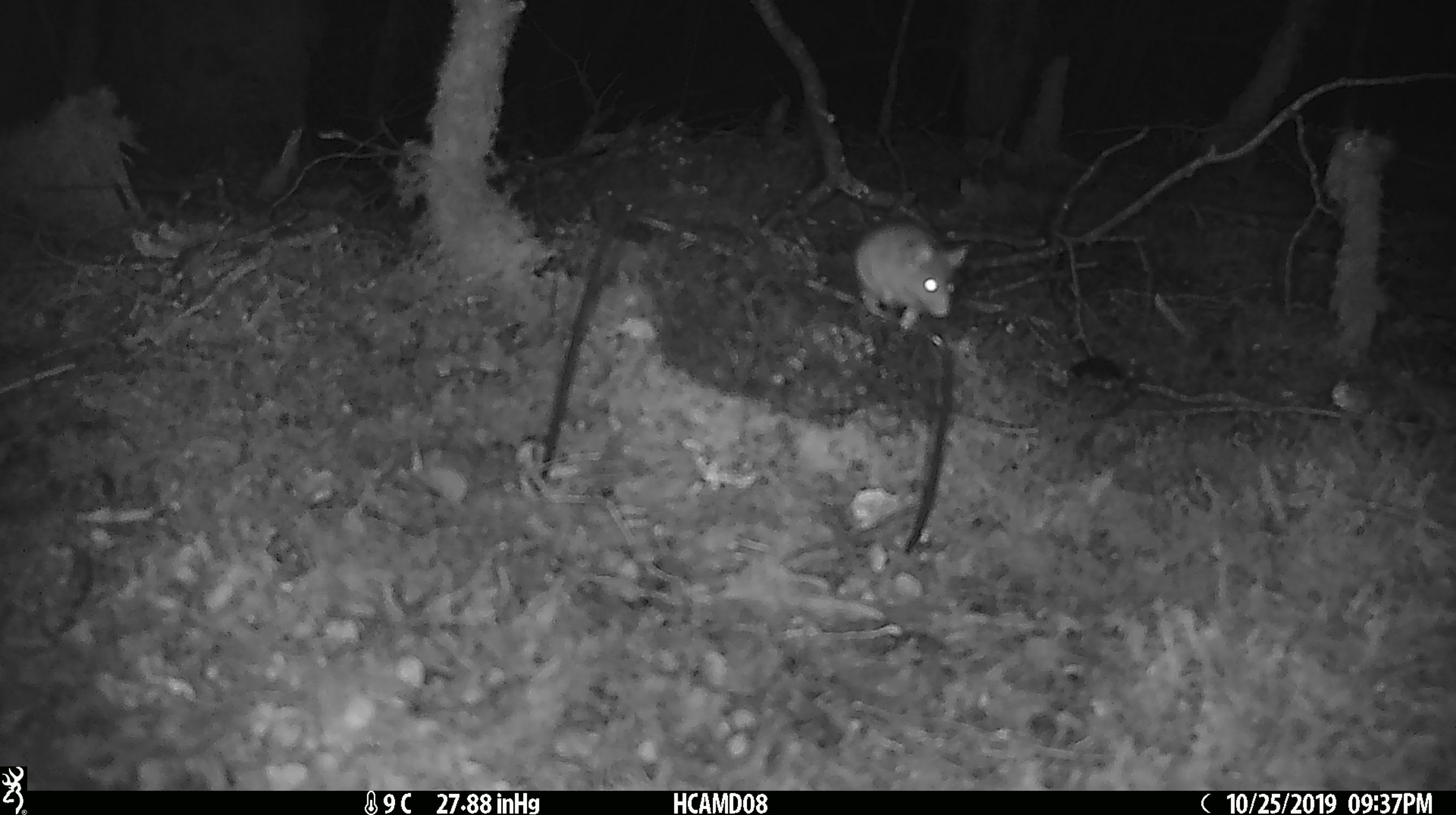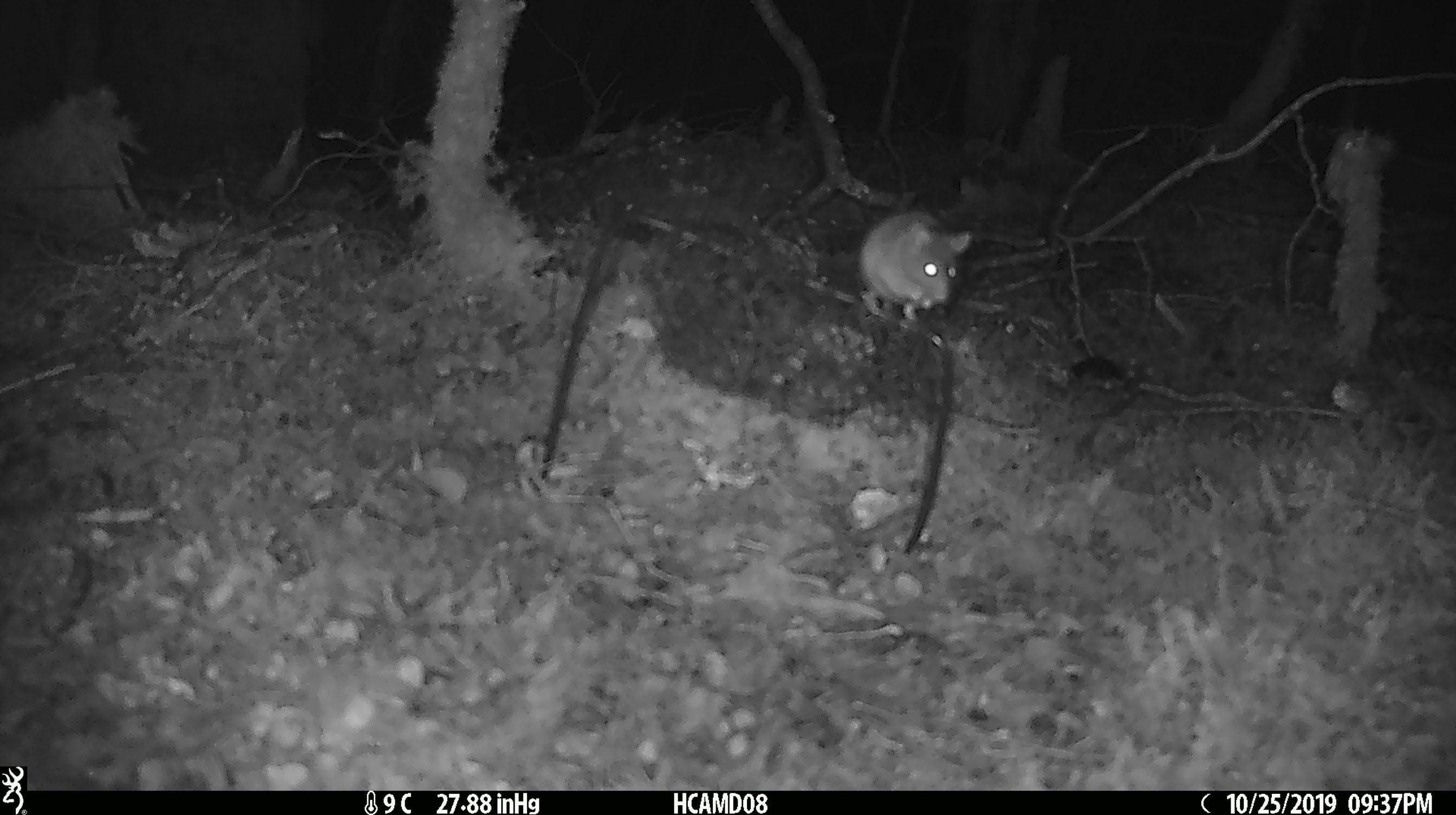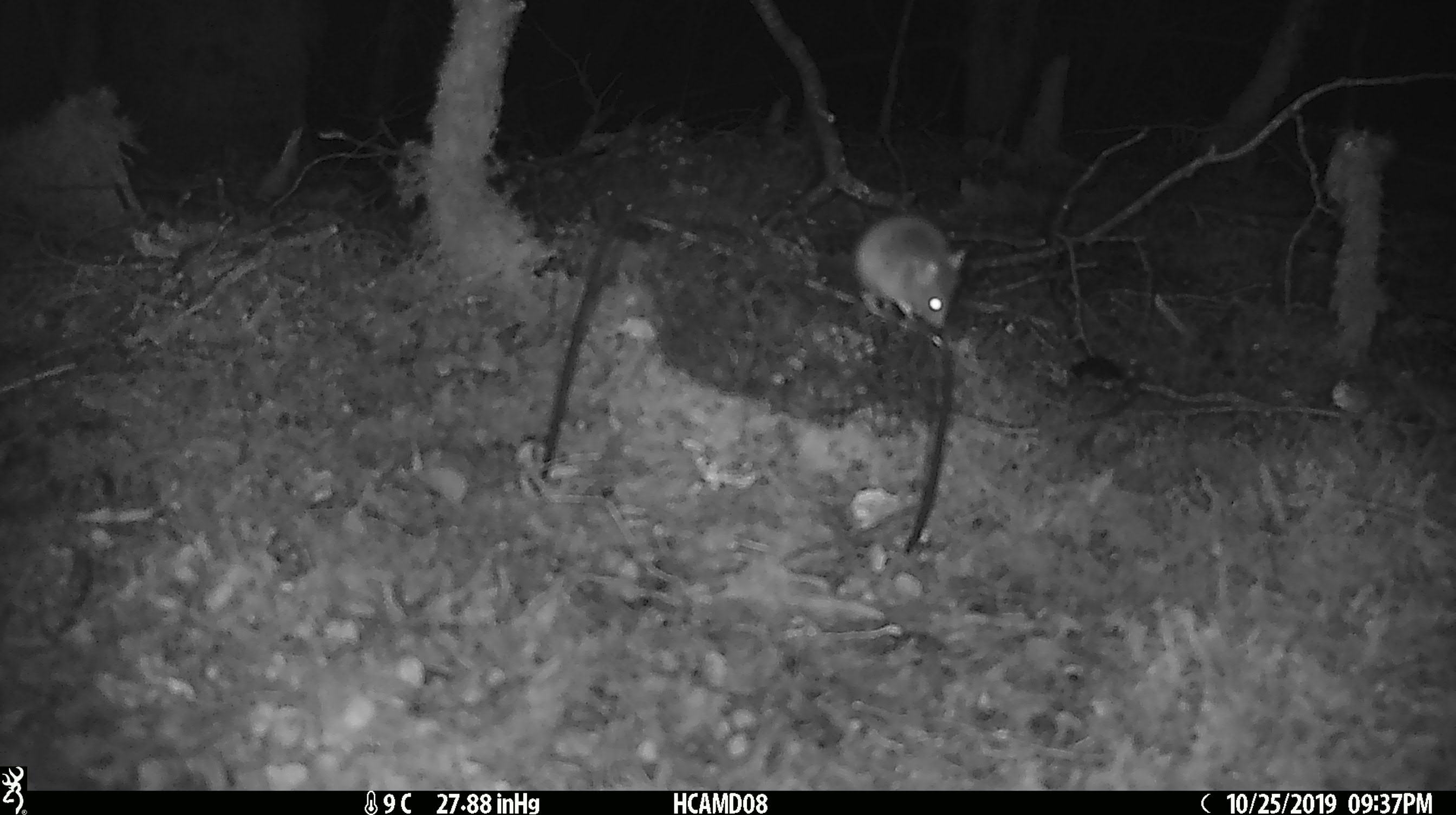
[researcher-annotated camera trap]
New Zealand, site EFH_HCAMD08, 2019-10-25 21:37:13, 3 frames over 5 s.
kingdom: Animalia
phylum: Chordata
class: Mammalia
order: Rodentia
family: Muridae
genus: Mus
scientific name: Mus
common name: mouse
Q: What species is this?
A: Mouse (Mus).